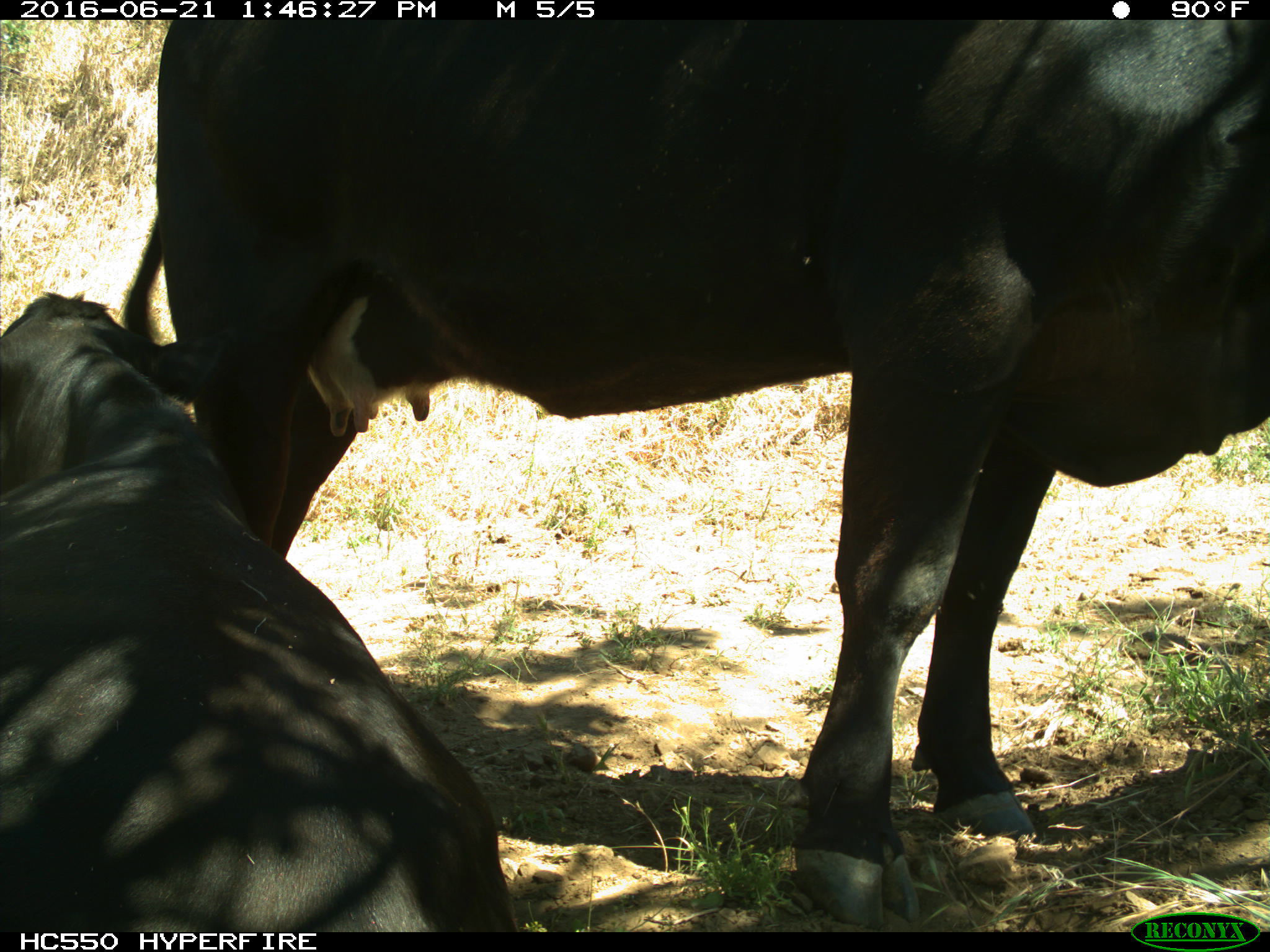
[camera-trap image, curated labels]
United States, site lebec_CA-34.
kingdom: Animalia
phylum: Chordata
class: Mammalia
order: Artiodactyla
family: Bovidae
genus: Bos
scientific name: Bos taurus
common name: domestic cow